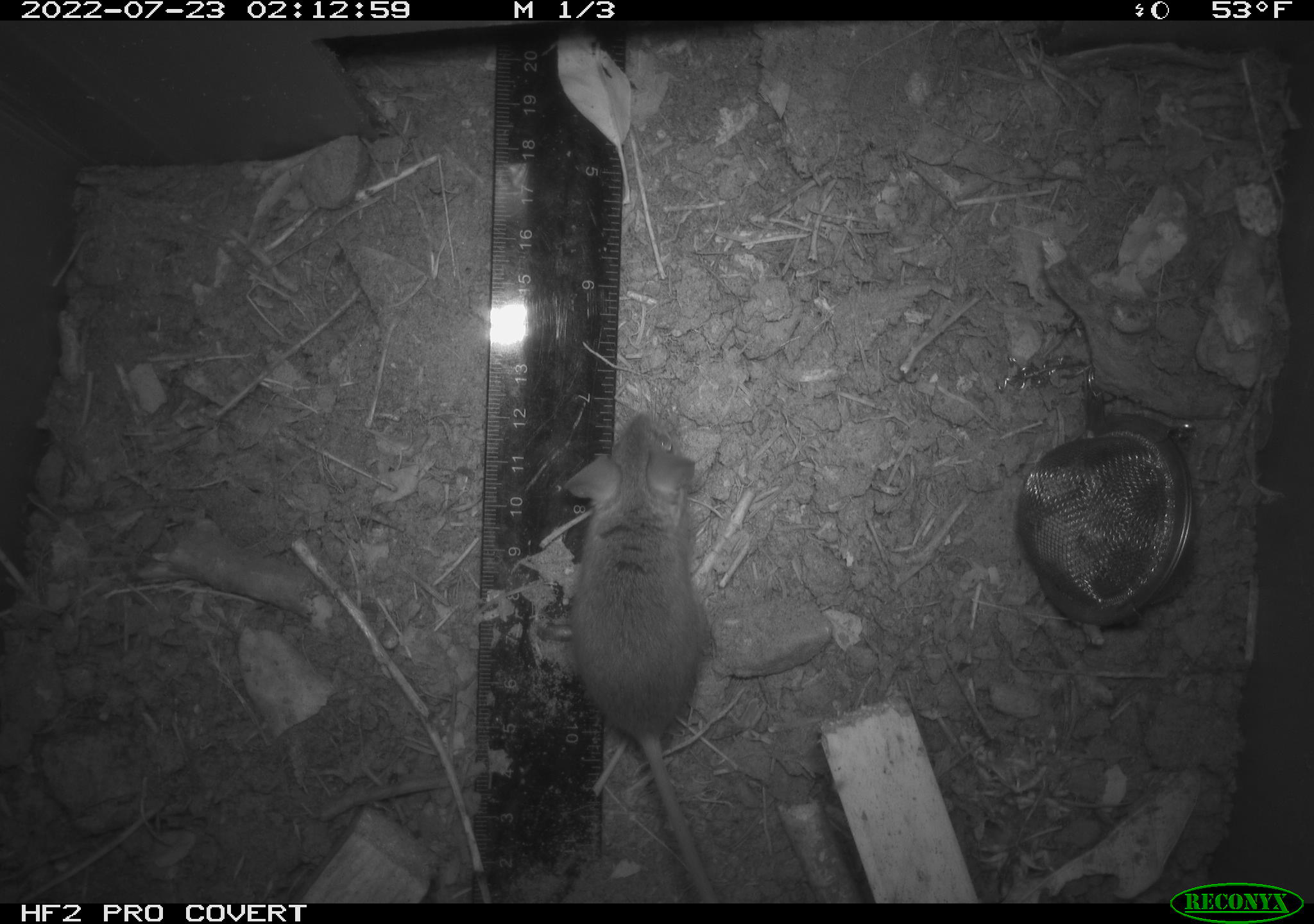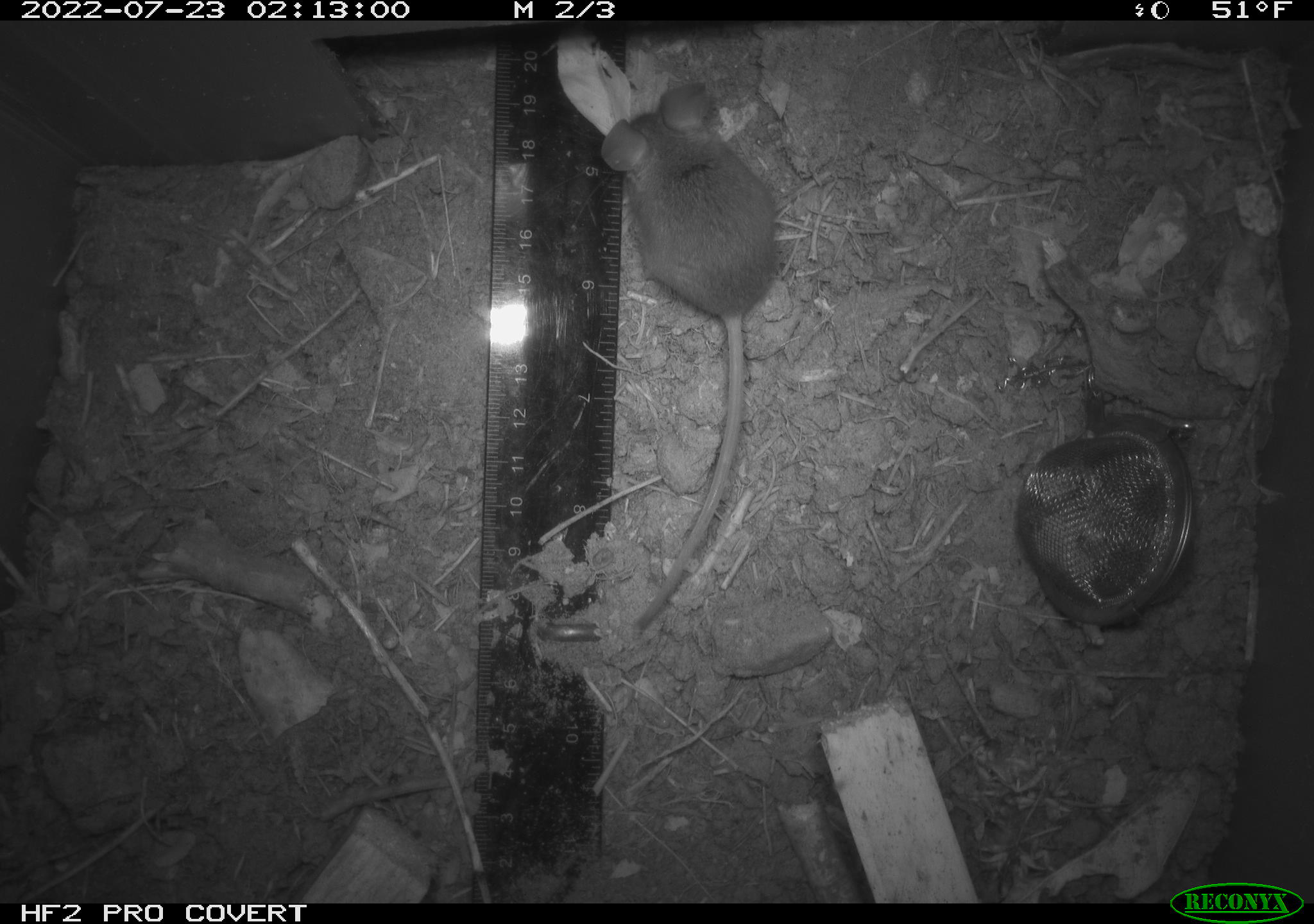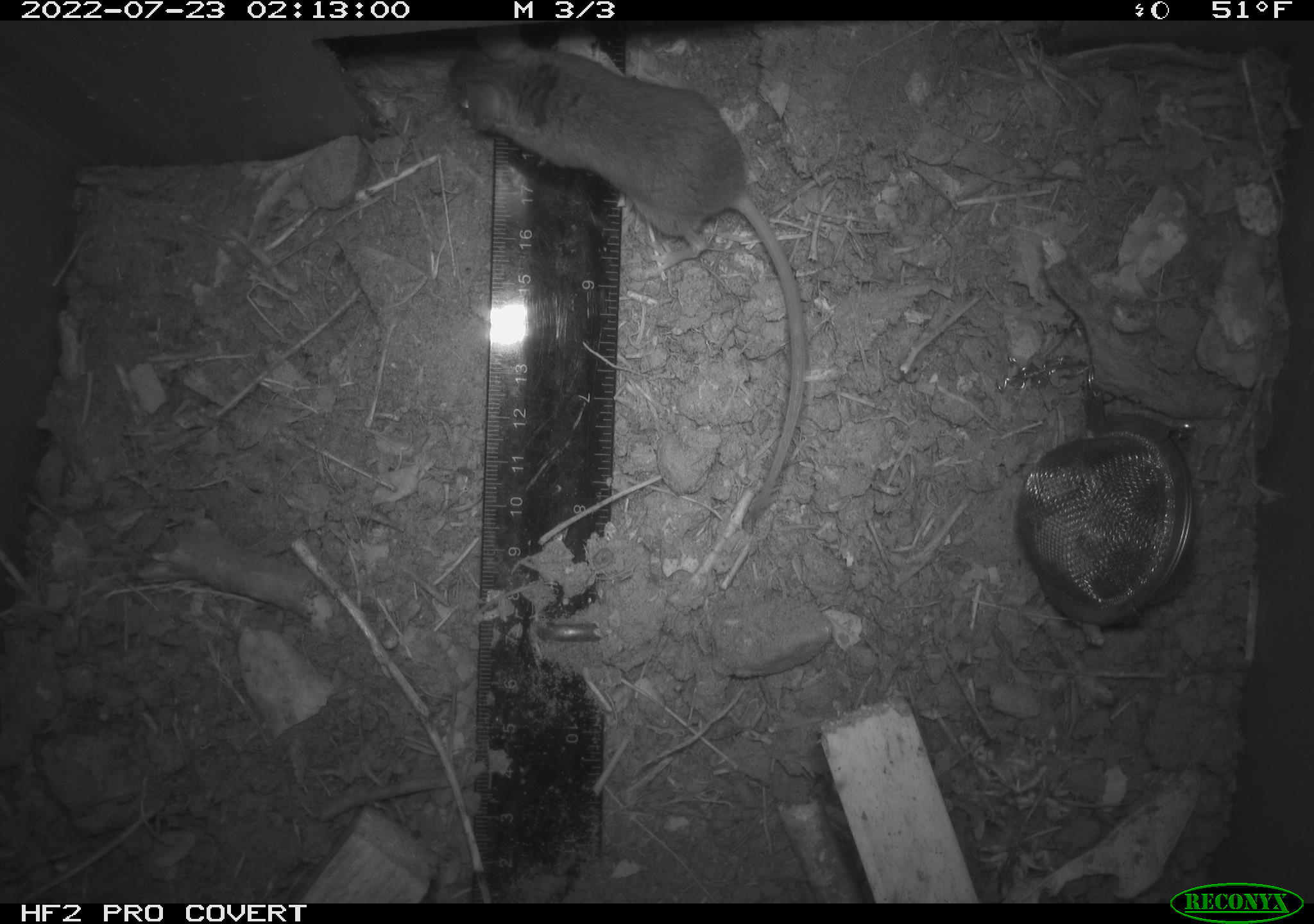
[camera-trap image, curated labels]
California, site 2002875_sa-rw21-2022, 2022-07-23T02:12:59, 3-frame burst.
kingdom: Animalia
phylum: Chordata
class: Mammalia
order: Rodentia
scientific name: Rodentia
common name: mouse species